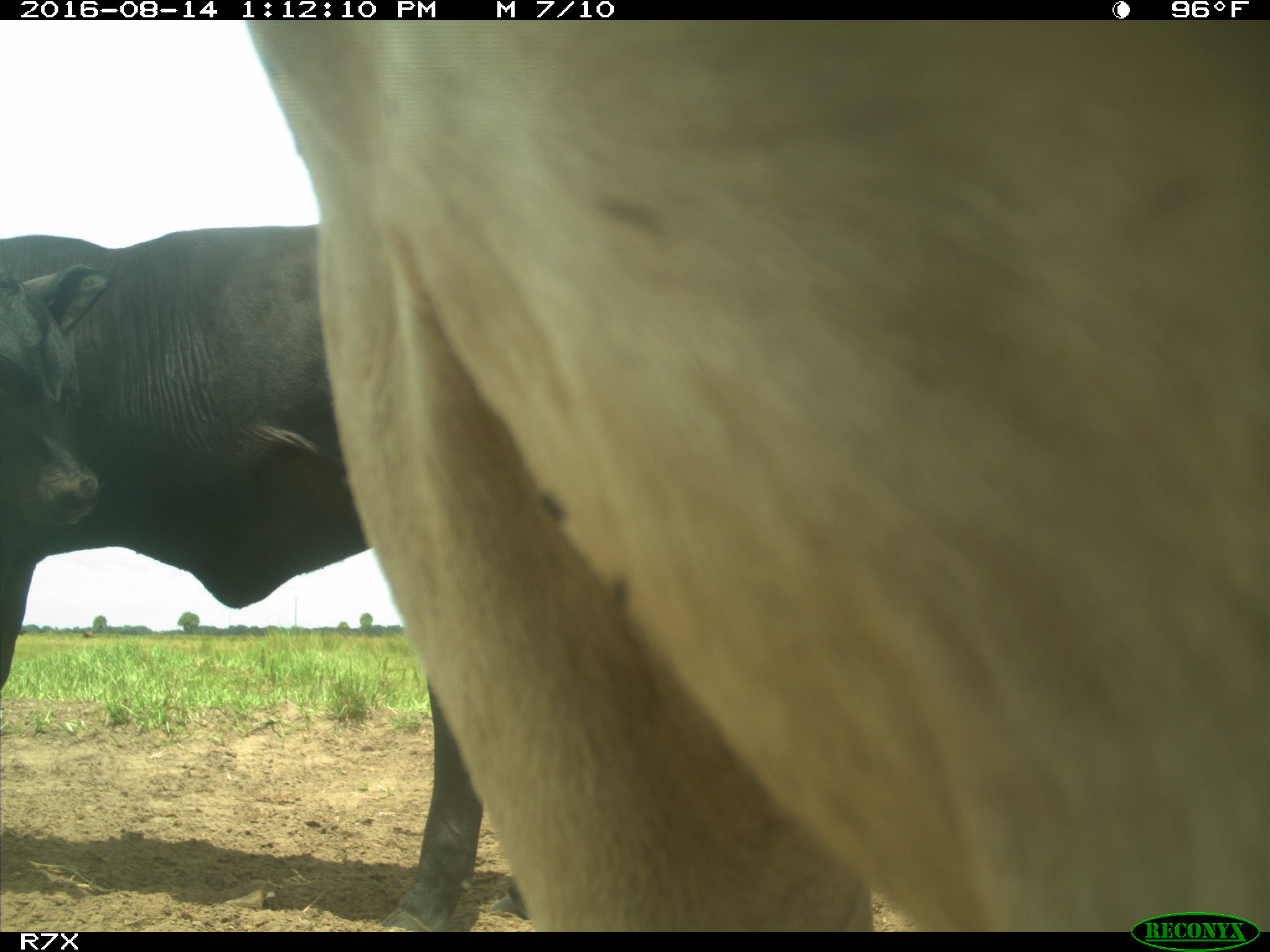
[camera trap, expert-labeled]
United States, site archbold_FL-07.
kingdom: Animalia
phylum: Chordata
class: Mammalia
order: Artiodactyla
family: Bovidae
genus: Bos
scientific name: Bos taurus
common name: domestic cow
Bos taurus (domestic cow).